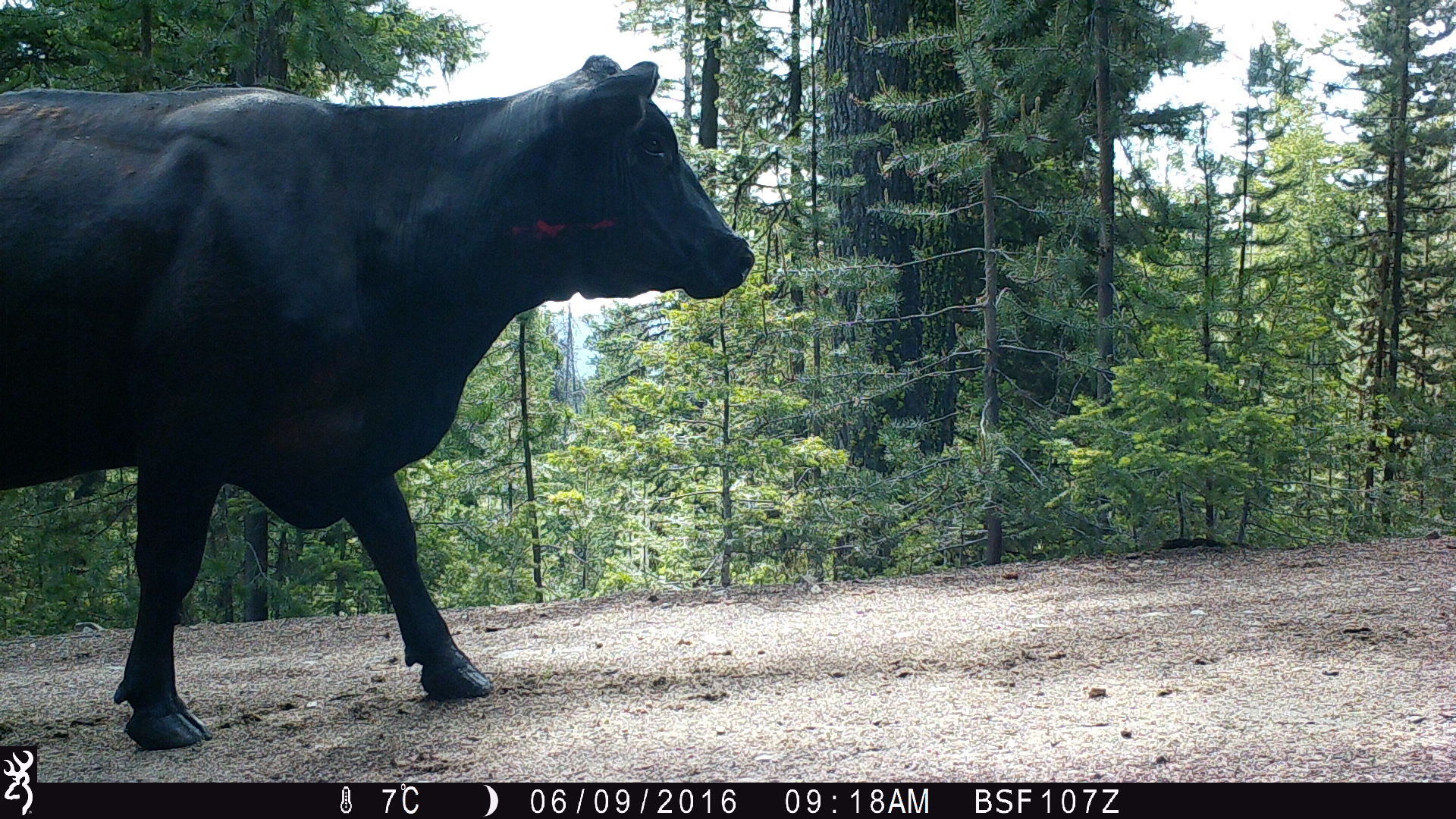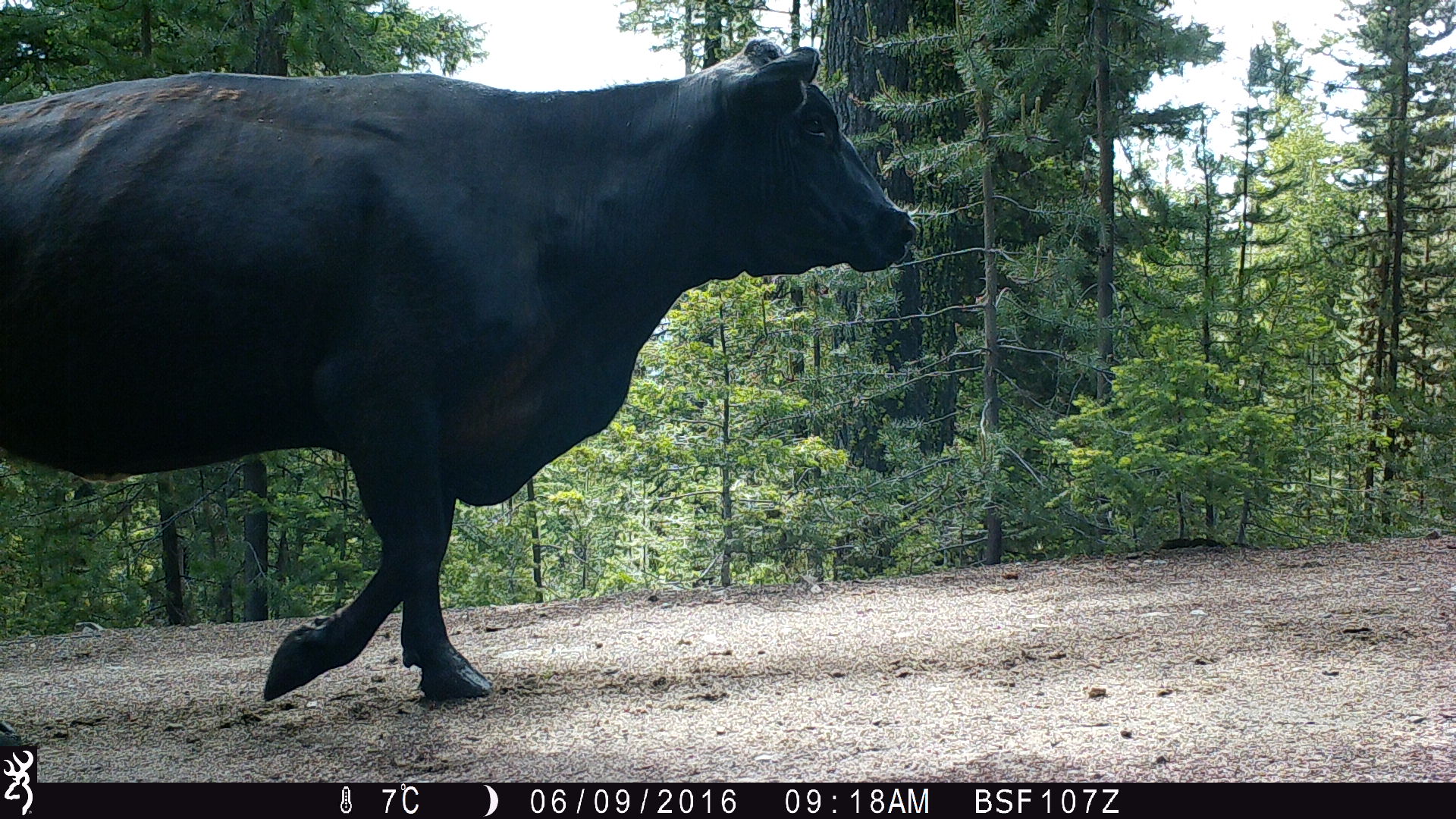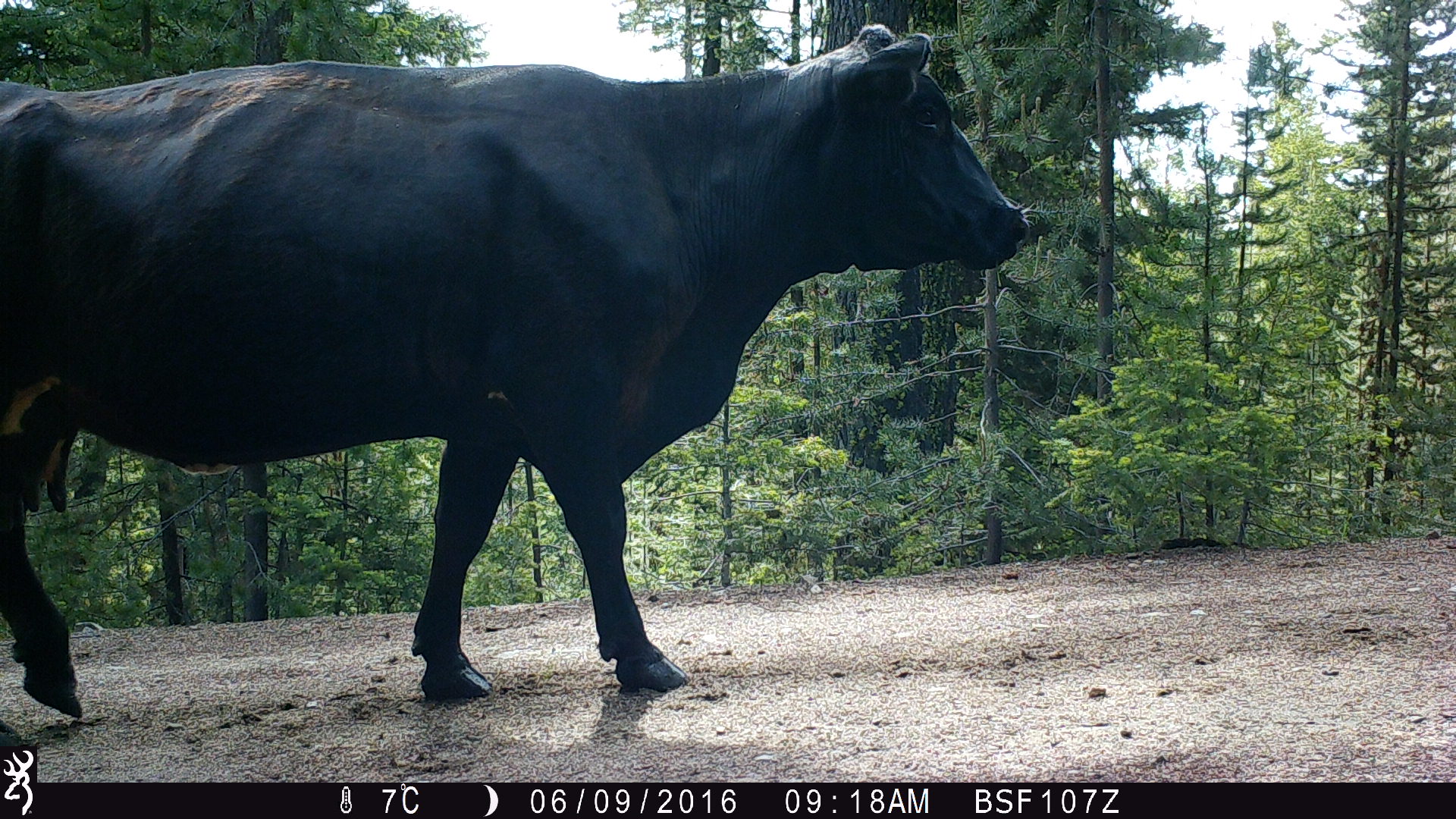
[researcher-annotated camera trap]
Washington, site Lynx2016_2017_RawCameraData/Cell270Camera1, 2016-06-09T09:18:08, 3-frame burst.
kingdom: Animalia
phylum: Chordata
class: Mammalia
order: Artiodactyla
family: Bovidae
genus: Bos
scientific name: Bos taurus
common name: domestic cattle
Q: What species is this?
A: Domestic cattle (Bos taurus).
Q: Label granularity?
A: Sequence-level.